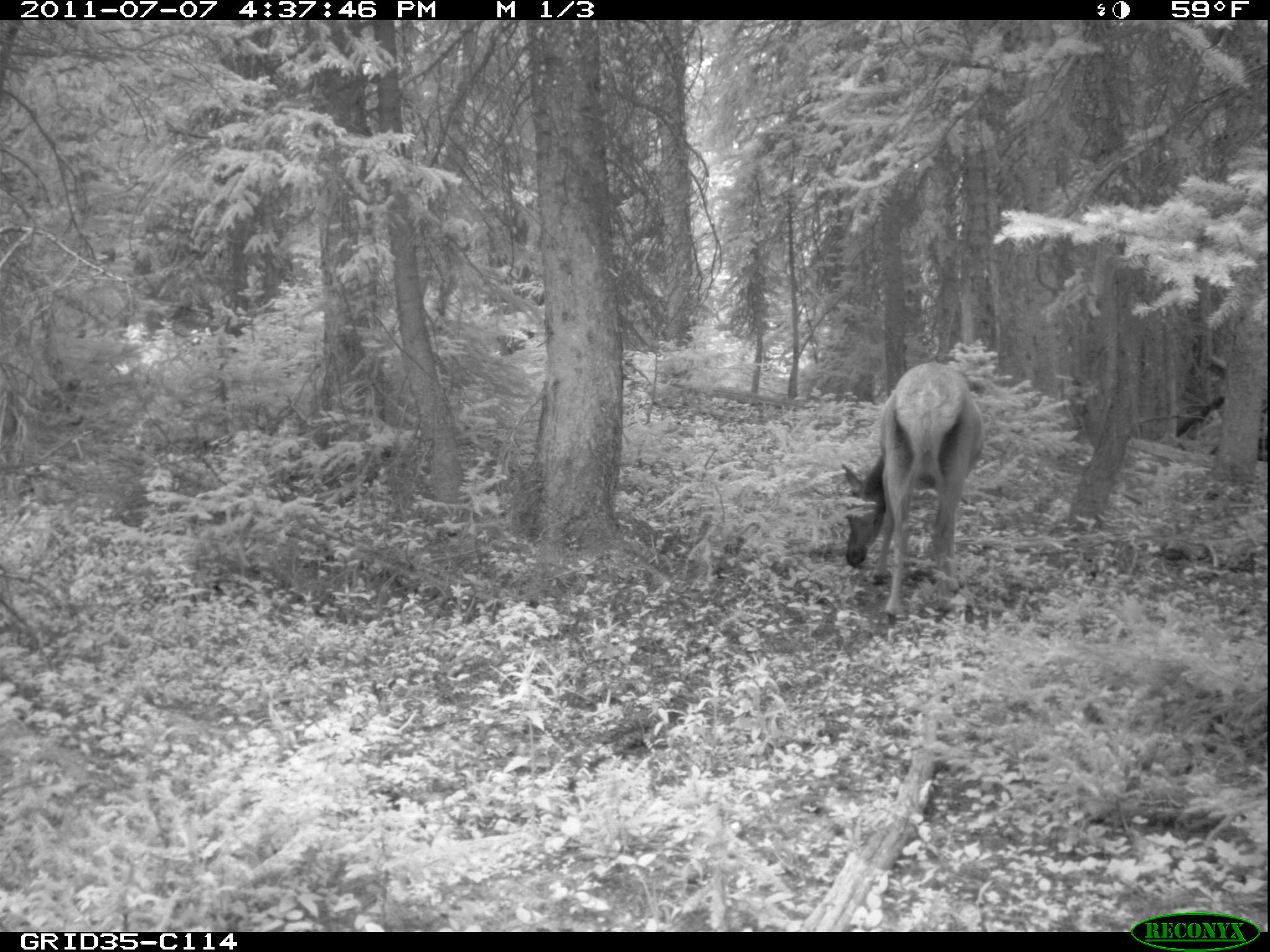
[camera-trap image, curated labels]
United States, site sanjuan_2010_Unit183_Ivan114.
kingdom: Animalia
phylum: Chordata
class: Mammalia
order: Artiodactyla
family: Cervidae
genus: Cervus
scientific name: Cervus elaphus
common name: red deer